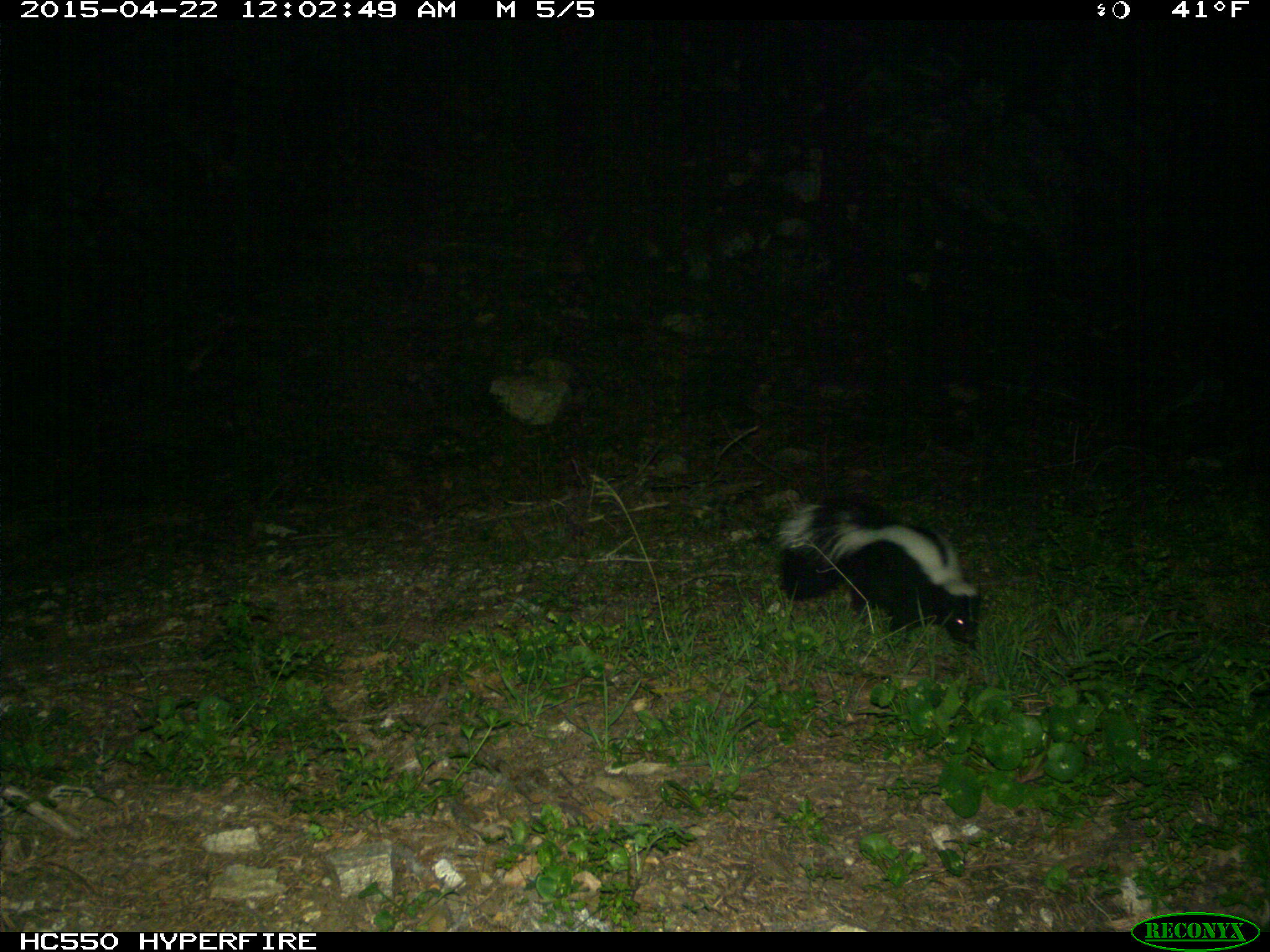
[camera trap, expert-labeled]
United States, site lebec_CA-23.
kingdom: Animalia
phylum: Chordata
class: Mammalia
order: Carnivora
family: Mephitidae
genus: Mephitis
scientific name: Mephitis mephitis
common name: striped skunk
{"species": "Mephitis mephitis (striped skunk)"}